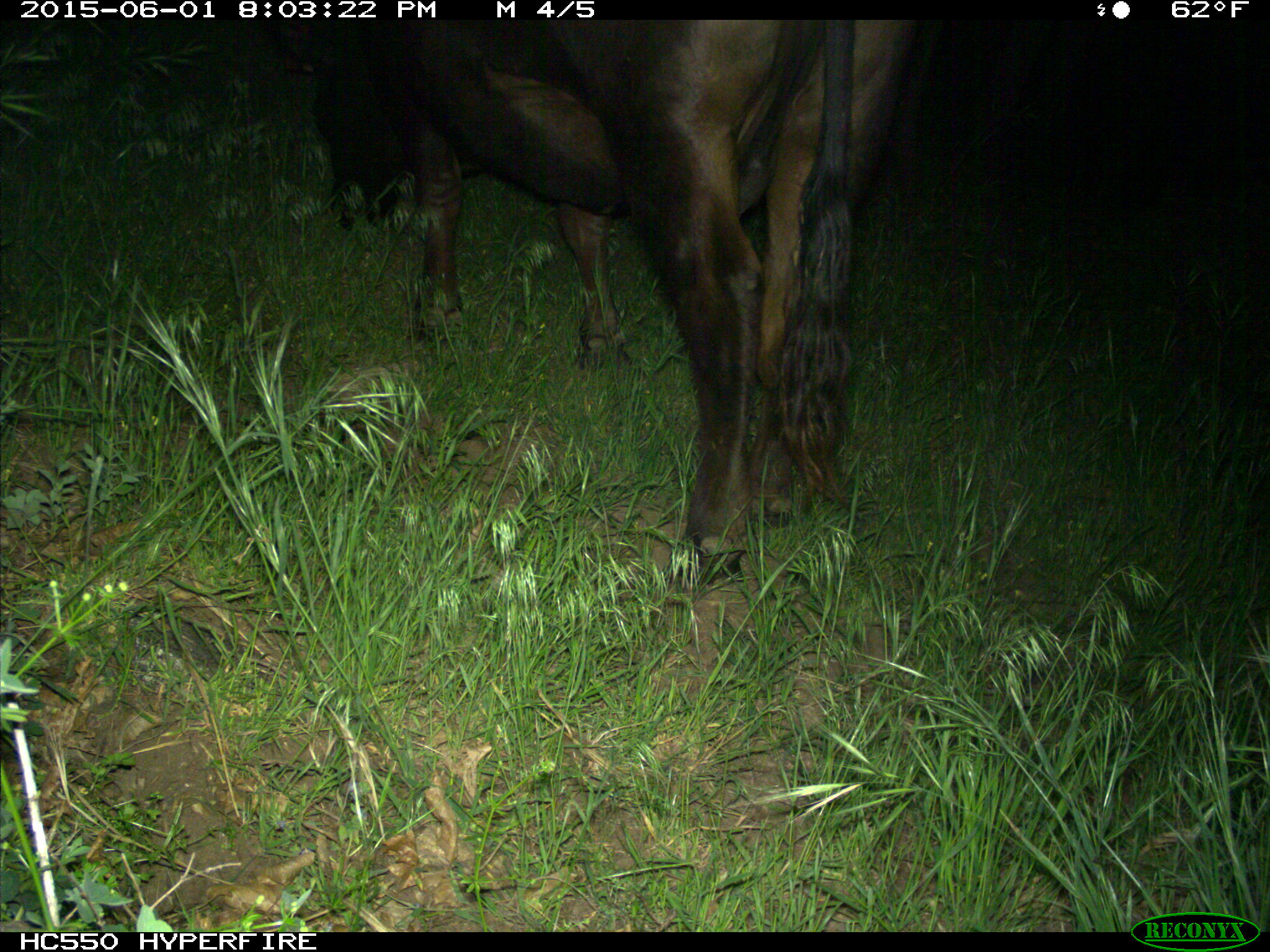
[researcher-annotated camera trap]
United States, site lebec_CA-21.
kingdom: Animalia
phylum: Chordata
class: Mammalia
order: Artiodactyla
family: Bovidae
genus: Bos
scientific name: Bos taurus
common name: domestic cow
Bos taurus (domestic cow).